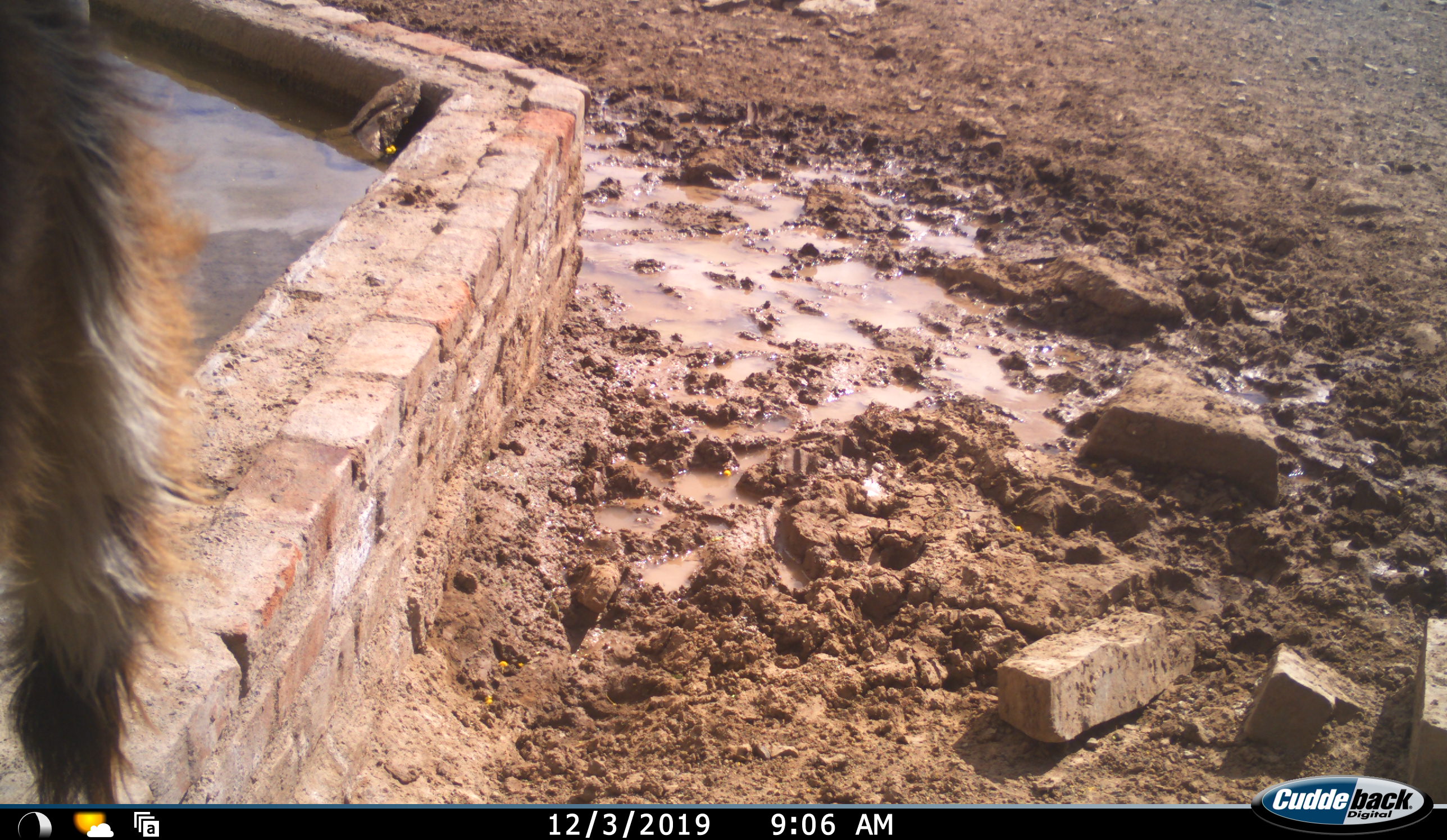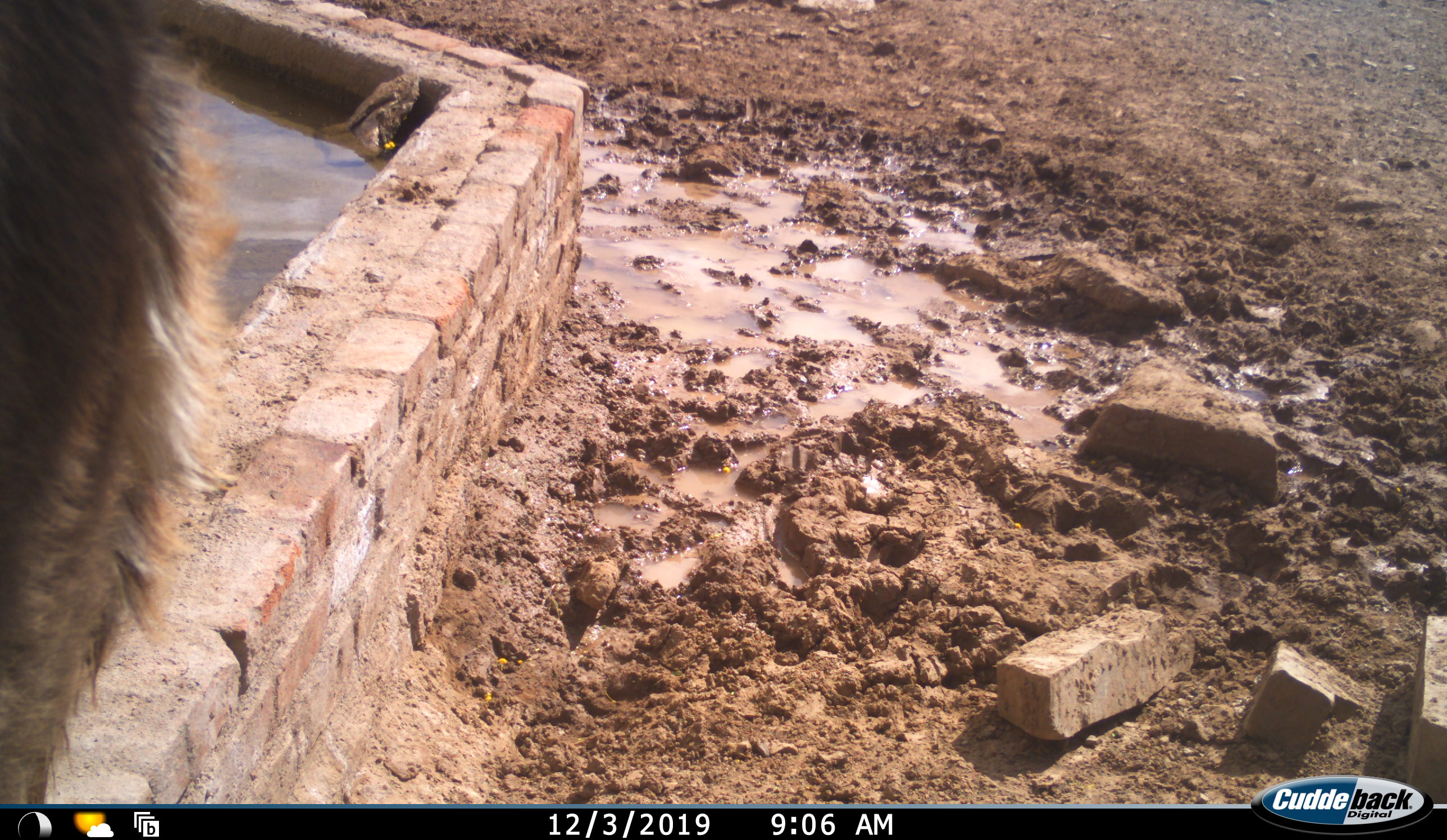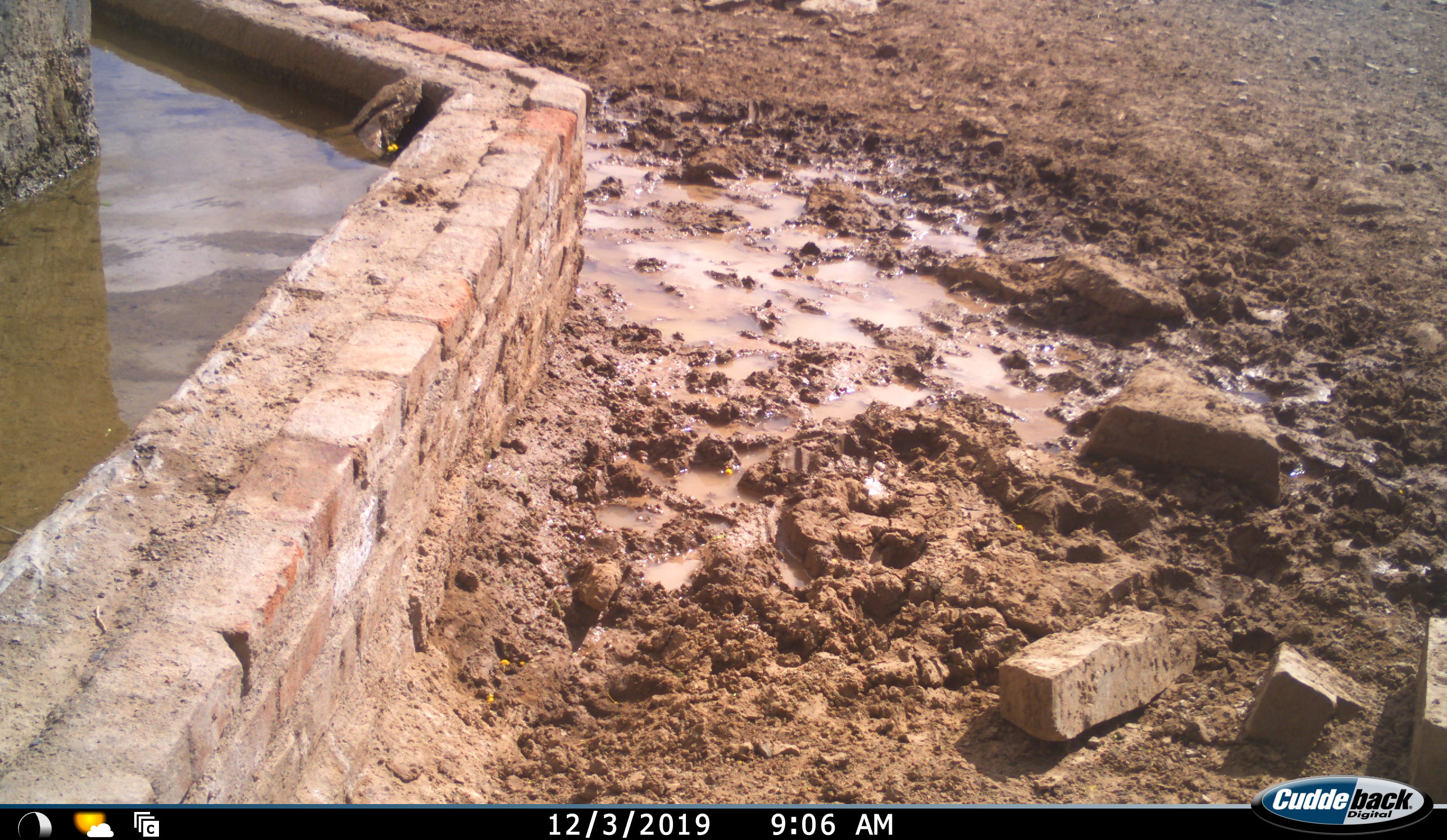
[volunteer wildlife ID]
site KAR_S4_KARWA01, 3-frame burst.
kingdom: Animalia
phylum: Chordata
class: Mammalia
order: Artiodactyla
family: Bovidae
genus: Tragelaphus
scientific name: Tragelaphus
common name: kudu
Kudu (Tragelaphus), count 1. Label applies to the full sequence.